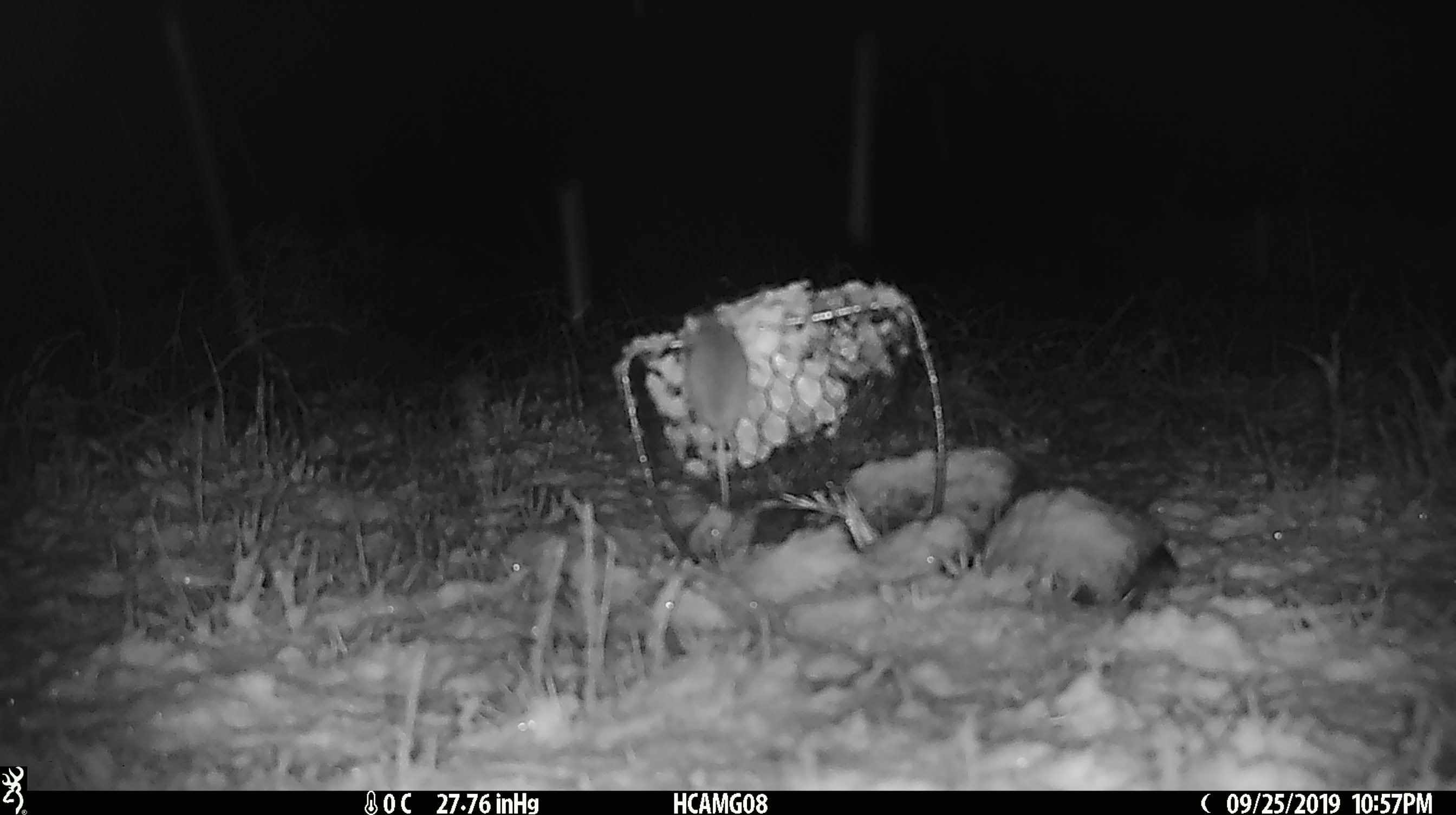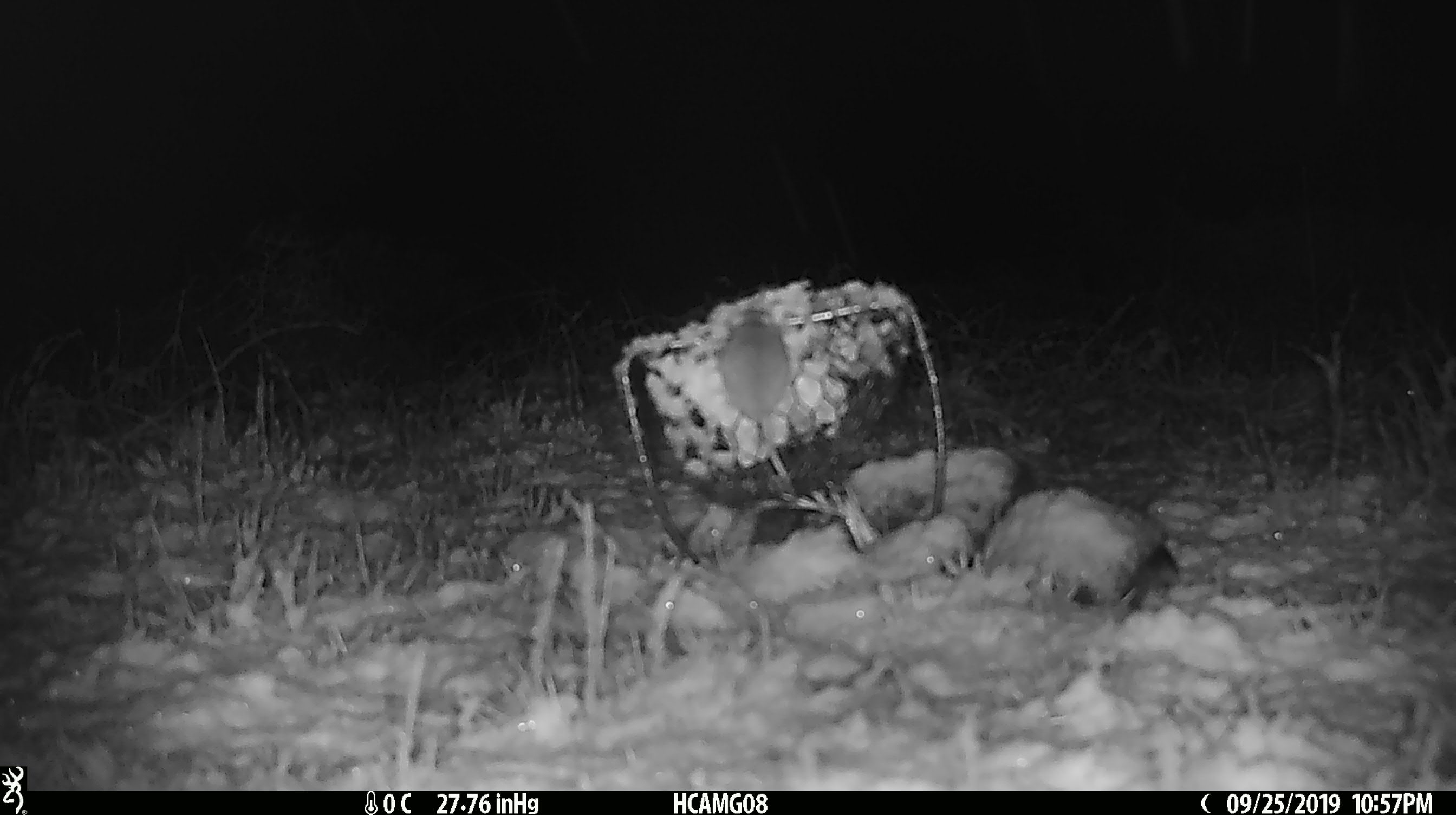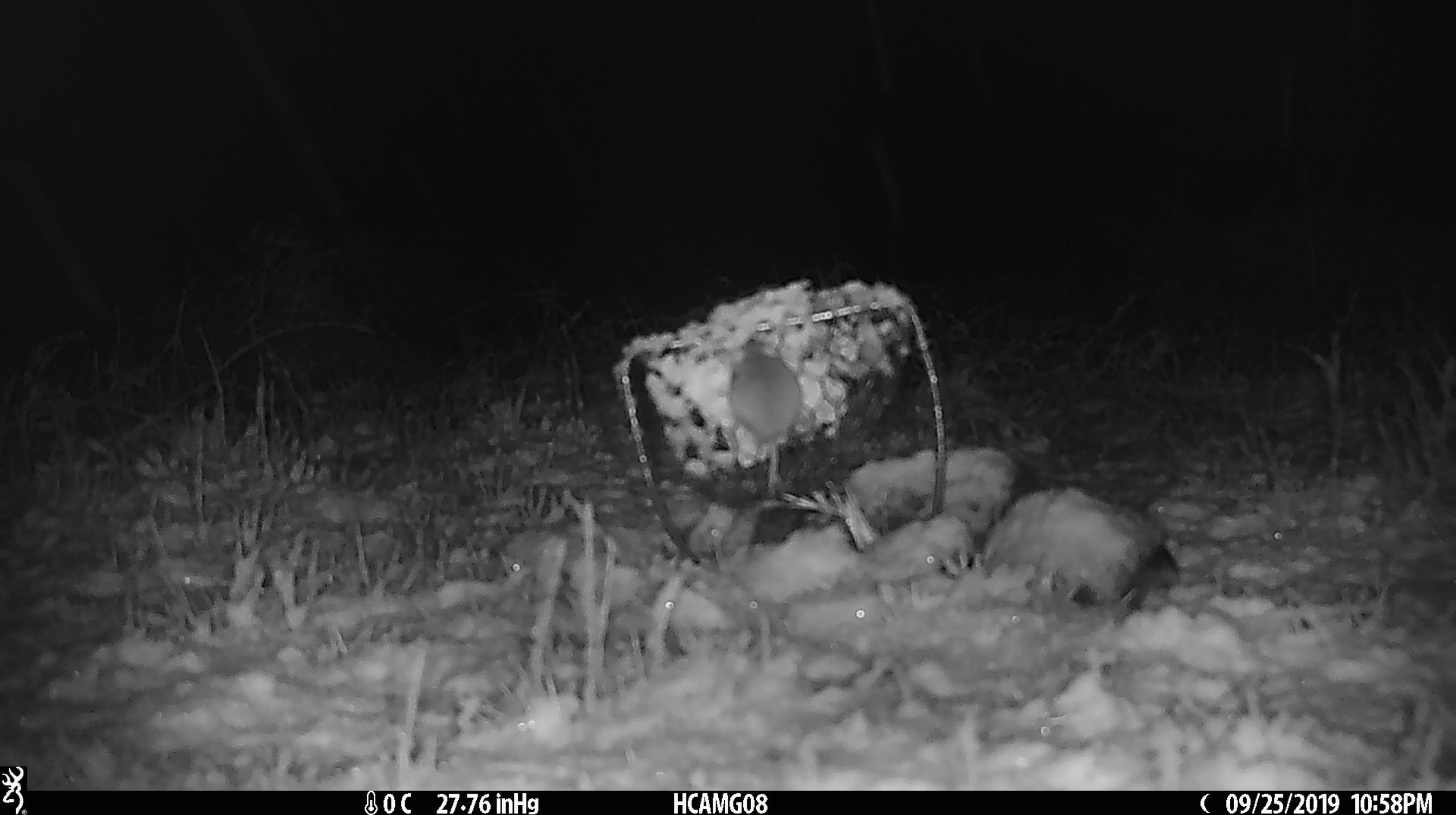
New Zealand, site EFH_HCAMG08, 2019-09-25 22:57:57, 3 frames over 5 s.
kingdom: Animalia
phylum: Chordata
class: Mammalia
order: Rodentia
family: Muridae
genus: Mus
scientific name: Mus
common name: mouse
Mouse (Mus).